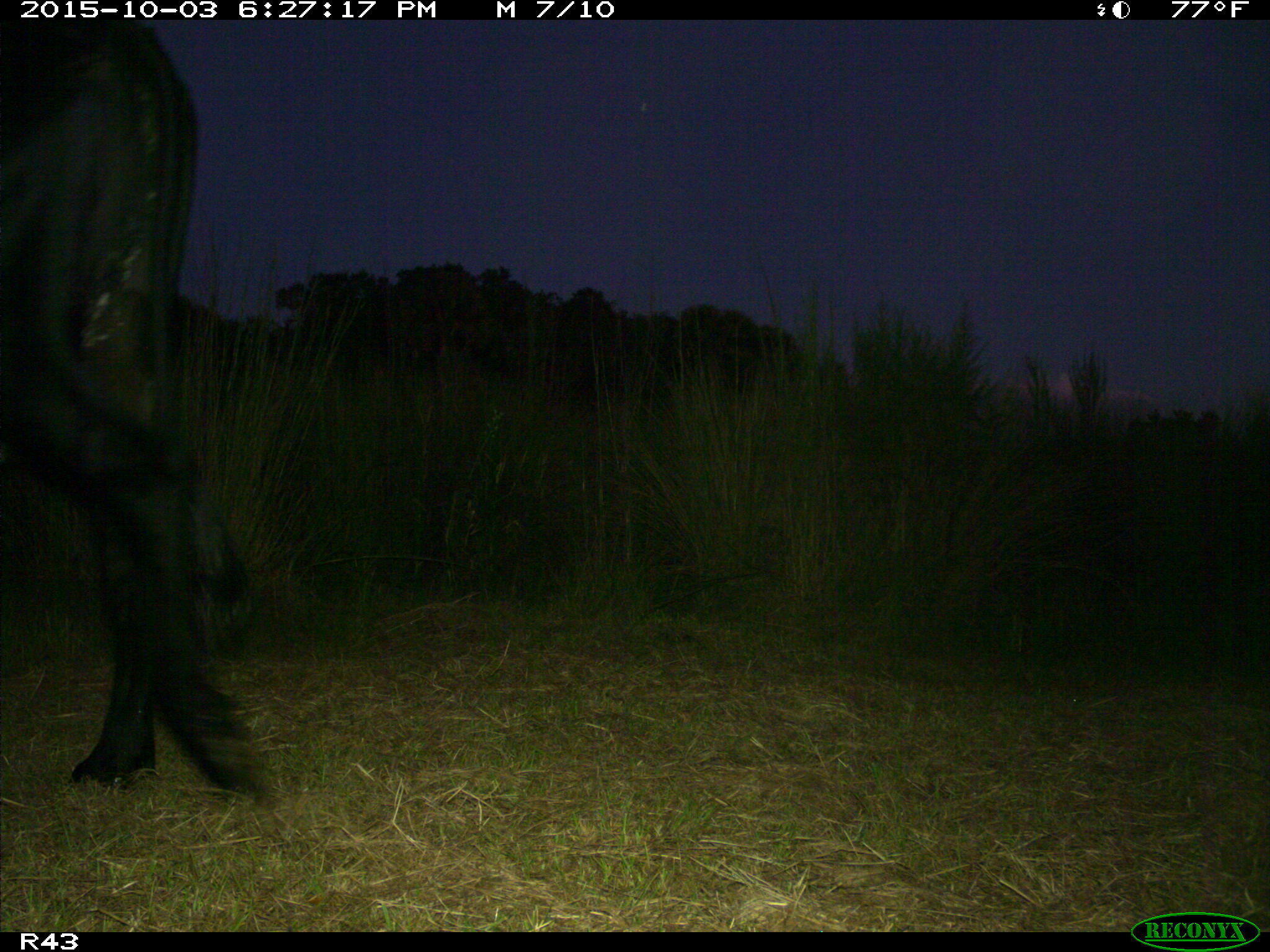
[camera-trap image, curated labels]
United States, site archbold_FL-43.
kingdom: Animalia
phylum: Chordata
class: Mammalia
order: Artiodactyla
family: Bovidae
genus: Bos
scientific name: Bos taurus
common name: domestic cow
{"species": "Bos taurus (domestic cow)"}